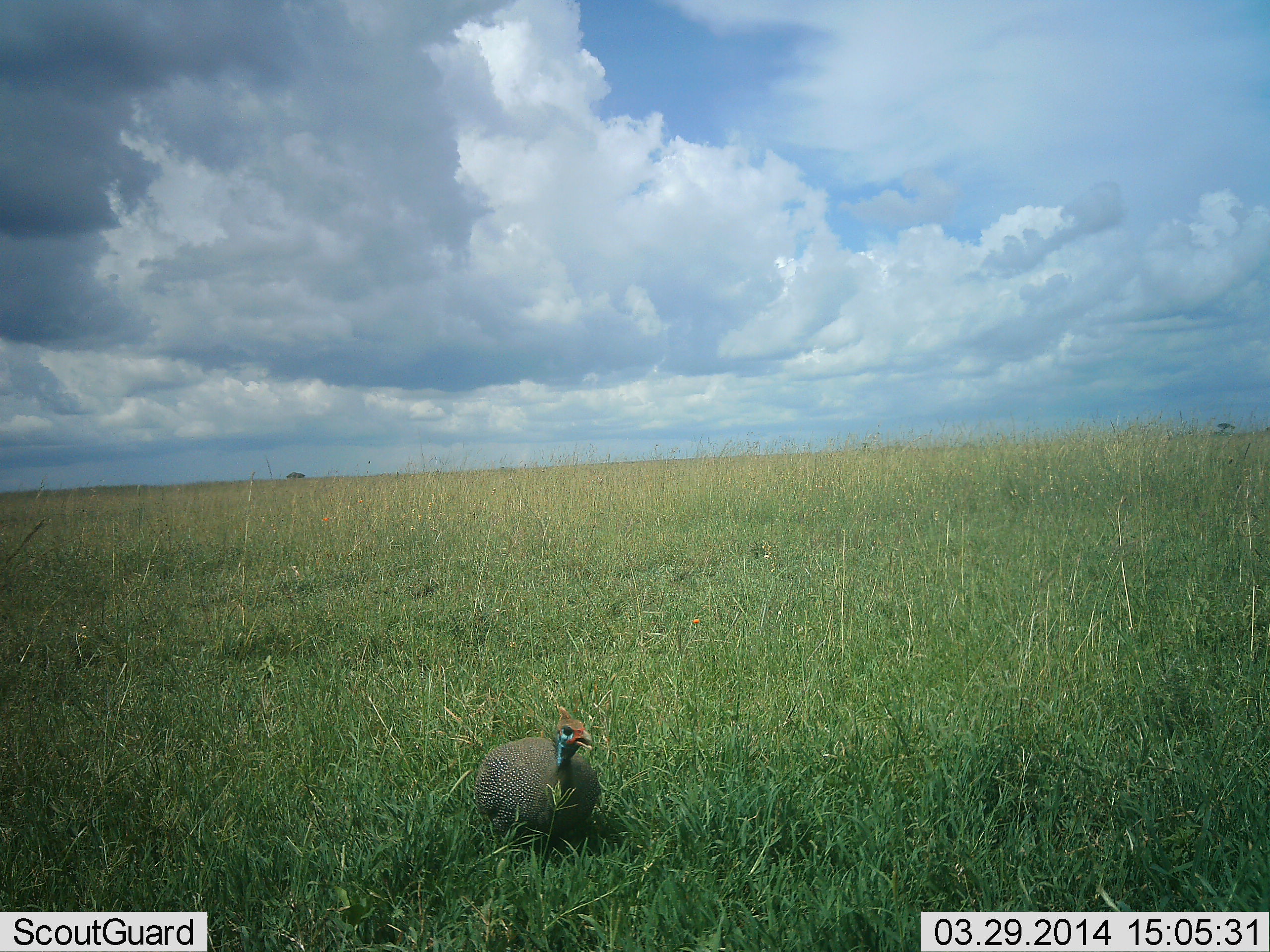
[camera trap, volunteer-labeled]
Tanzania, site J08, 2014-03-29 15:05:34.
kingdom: Animalia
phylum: Chordata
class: Aves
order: Galliformes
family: Numididae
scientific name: Numididae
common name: guinea fowl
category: guineafowl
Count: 1.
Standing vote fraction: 70%.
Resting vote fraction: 30%.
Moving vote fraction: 0%.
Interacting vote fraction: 0%.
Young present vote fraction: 0%.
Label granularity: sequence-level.